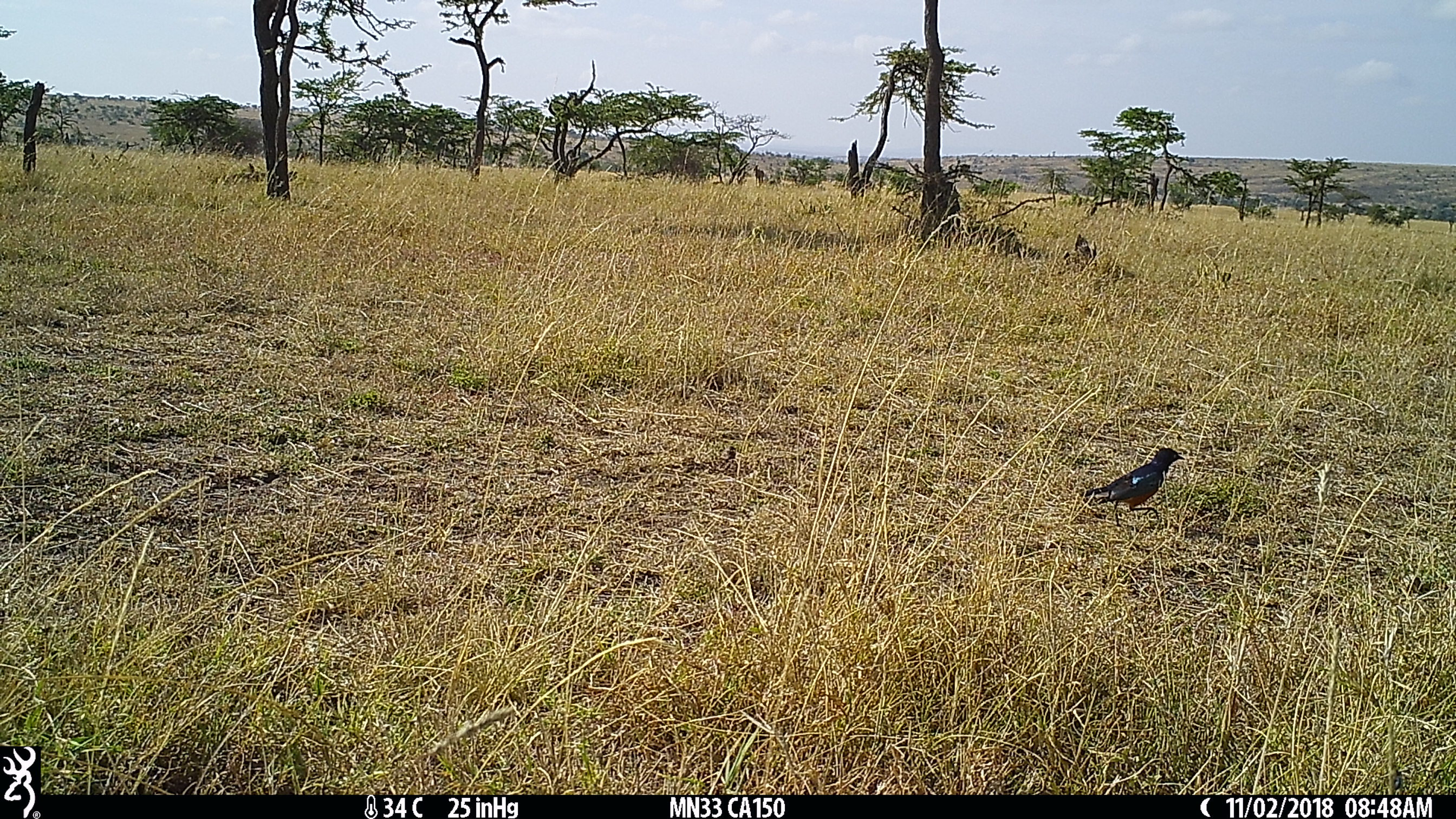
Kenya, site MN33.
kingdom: Animalia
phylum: Chordata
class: Aves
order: Passeriformes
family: Sturnidae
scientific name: Sturnidae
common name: starling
Starling (Sturnidae).